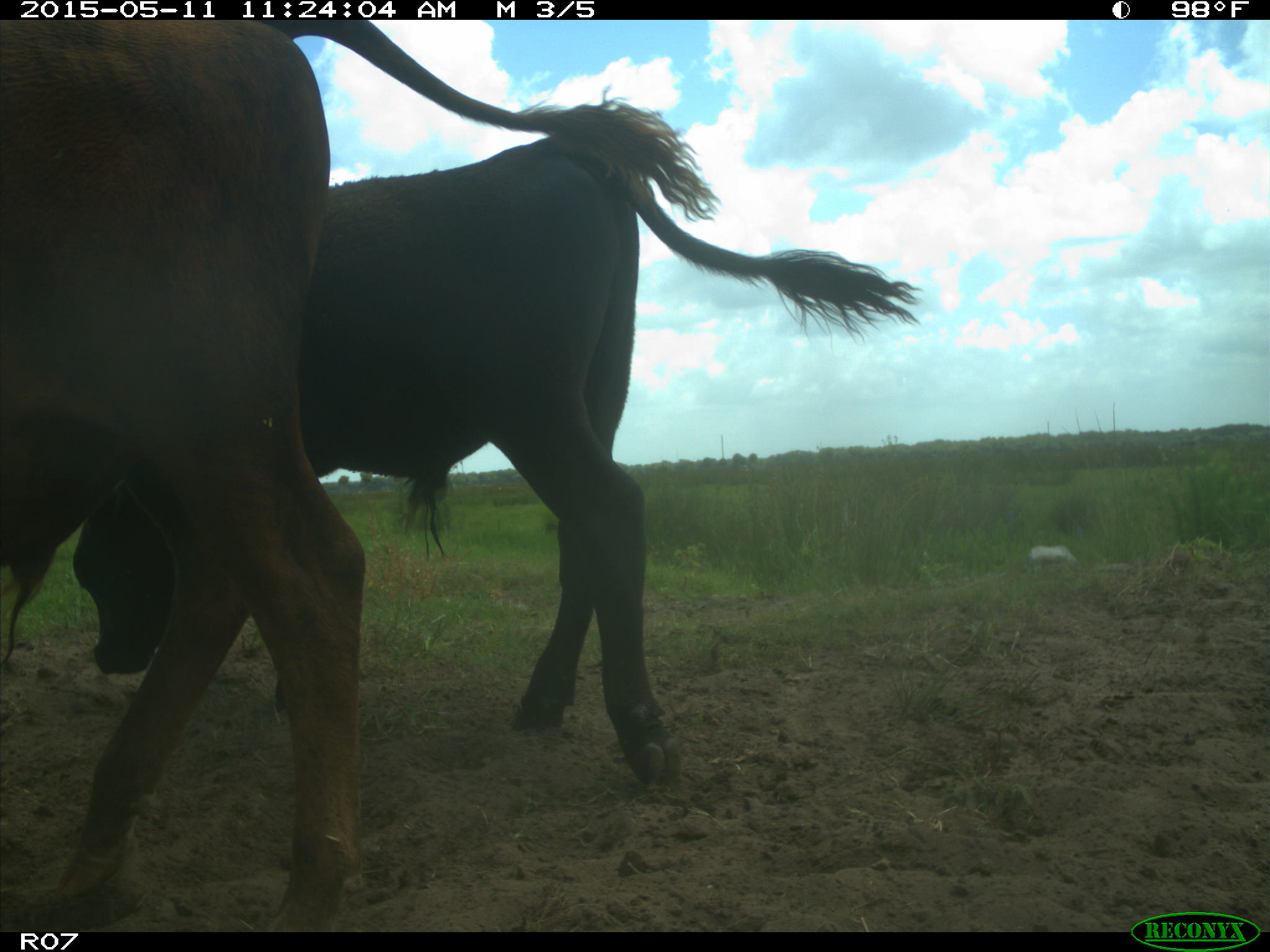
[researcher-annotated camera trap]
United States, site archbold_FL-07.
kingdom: Animalia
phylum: Chordata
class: Mammalia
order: Artiodactyla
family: Bovidae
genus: Bos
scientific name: Bos taurus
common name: domestic cow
Bos taurus (domestic cow).